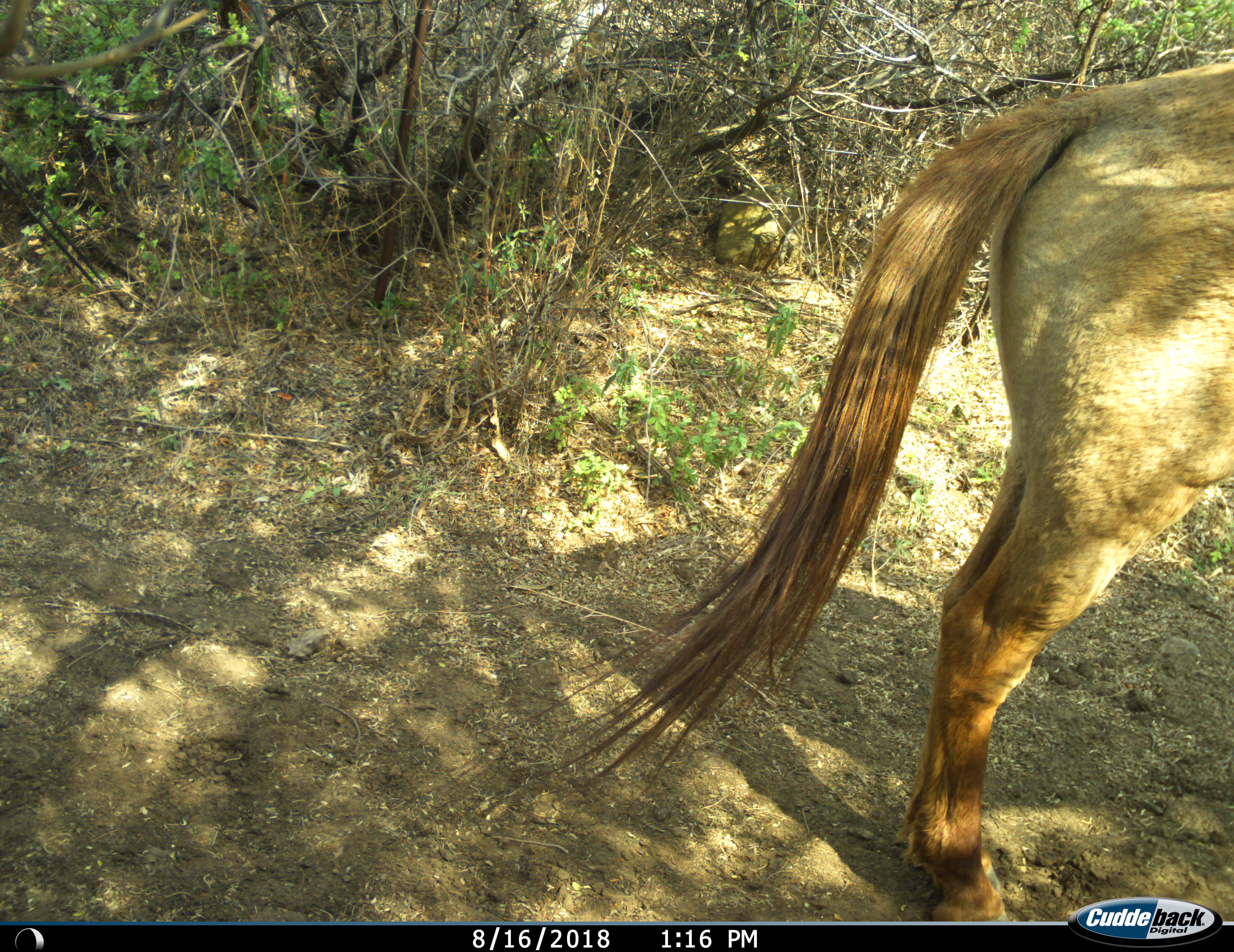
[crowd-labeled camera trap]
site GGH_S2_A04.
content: unidentified animal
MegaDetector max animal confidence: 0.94